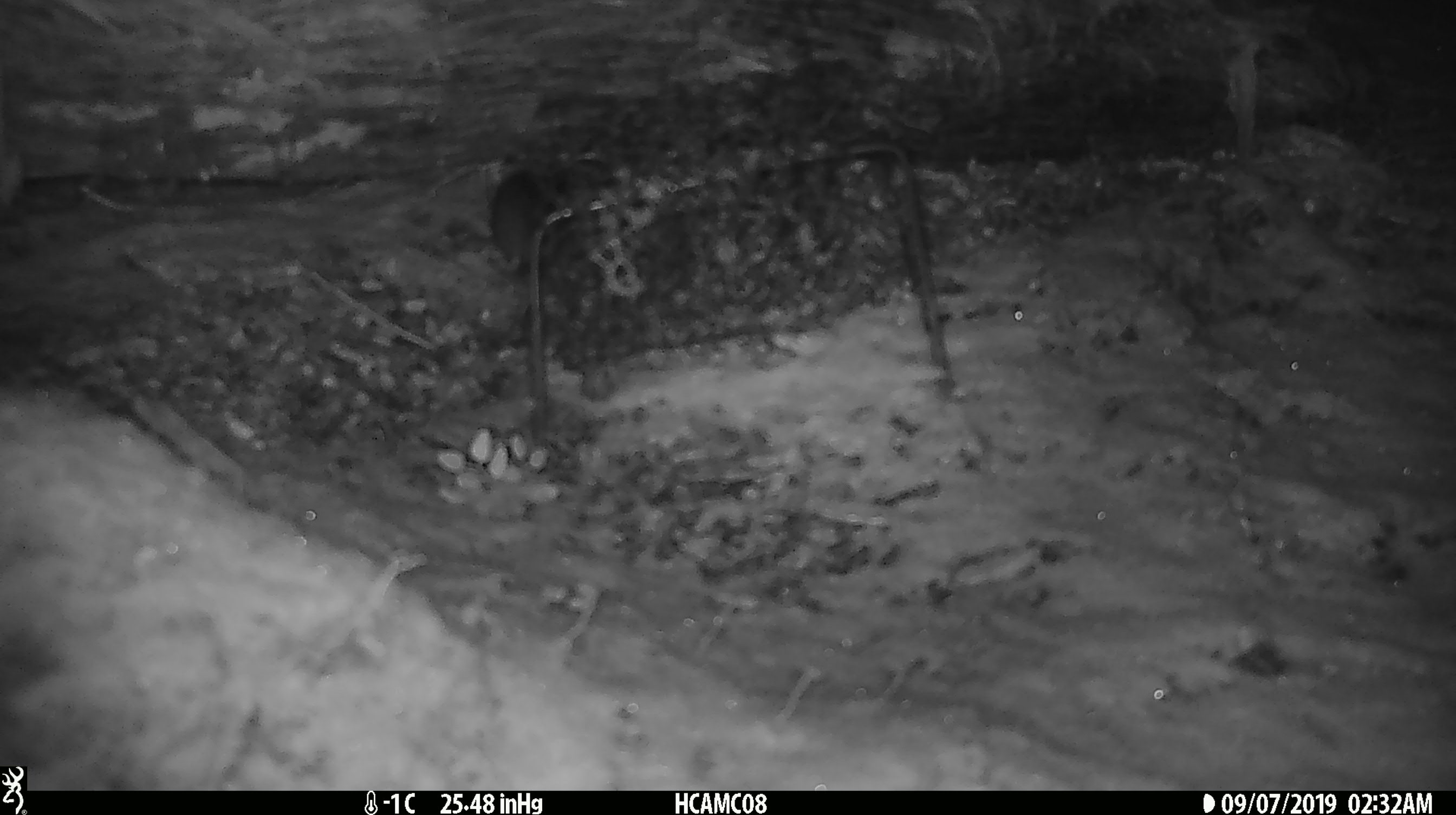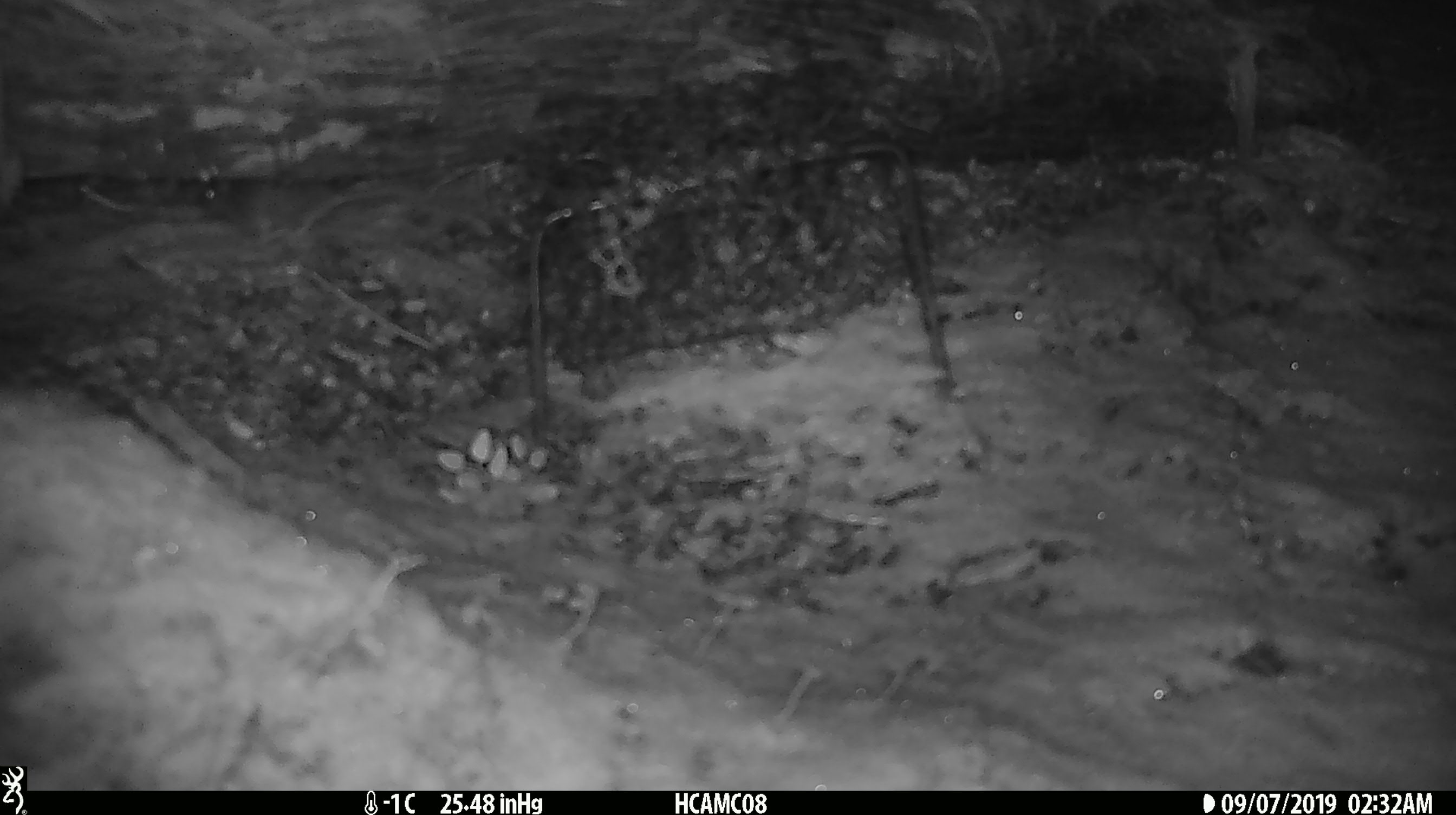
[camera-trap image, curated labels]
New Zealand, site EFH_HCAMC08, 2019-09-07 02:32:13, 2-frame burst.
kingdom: Animalia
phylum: Chordata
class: Mammalia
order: Rodentia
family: Muridae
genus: Mus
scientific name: Mus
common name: mouse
Mouse (Mus).